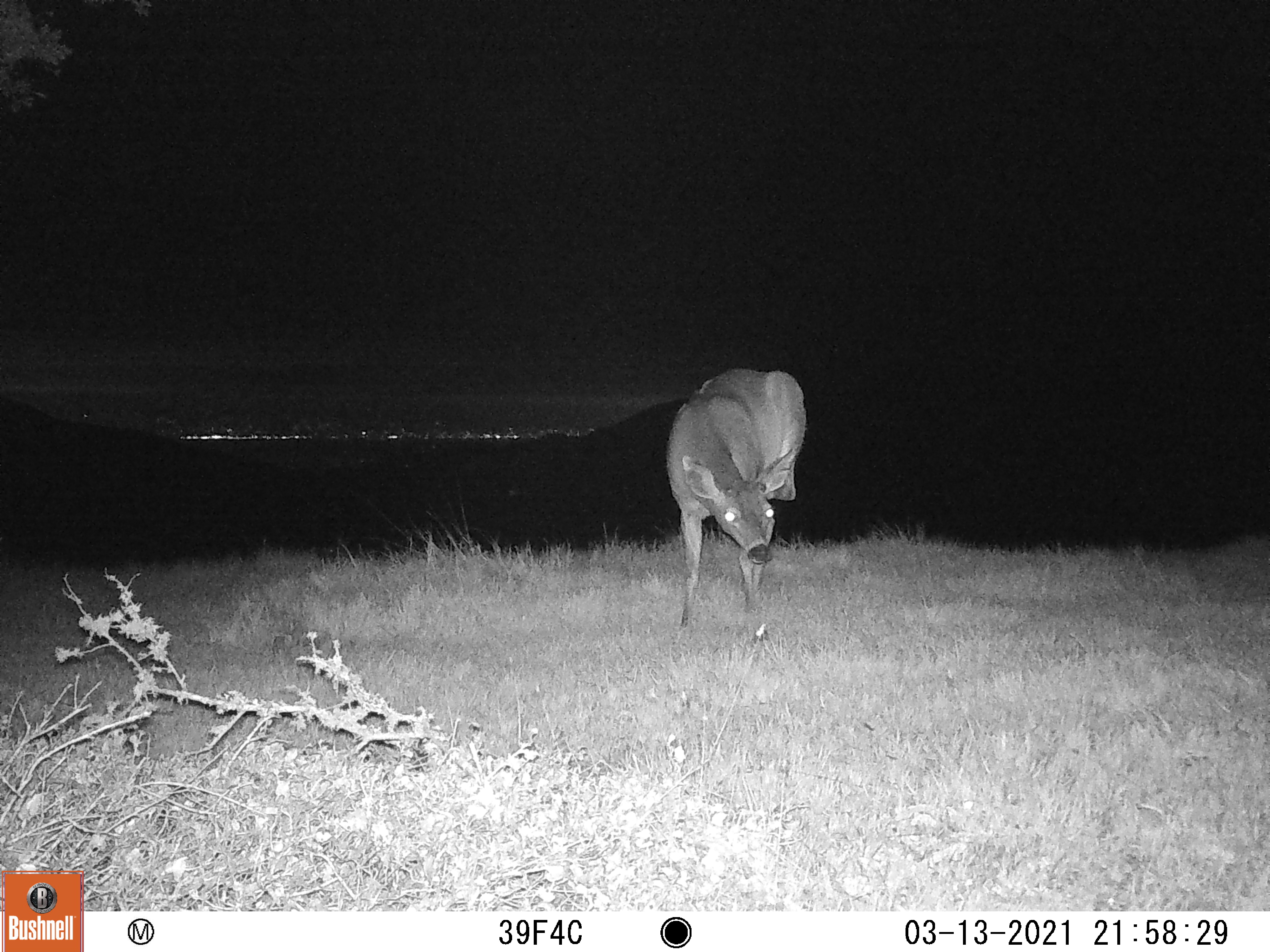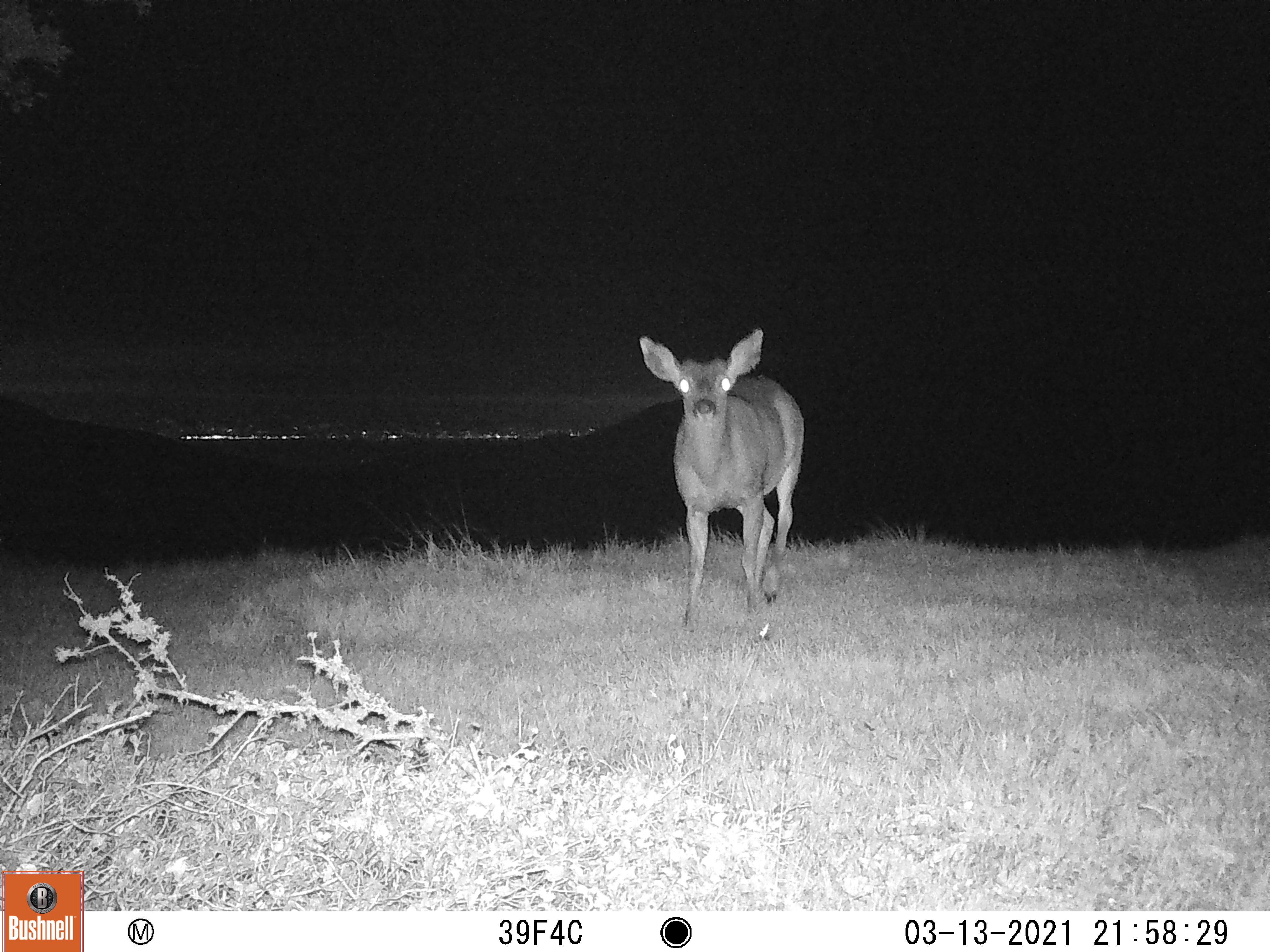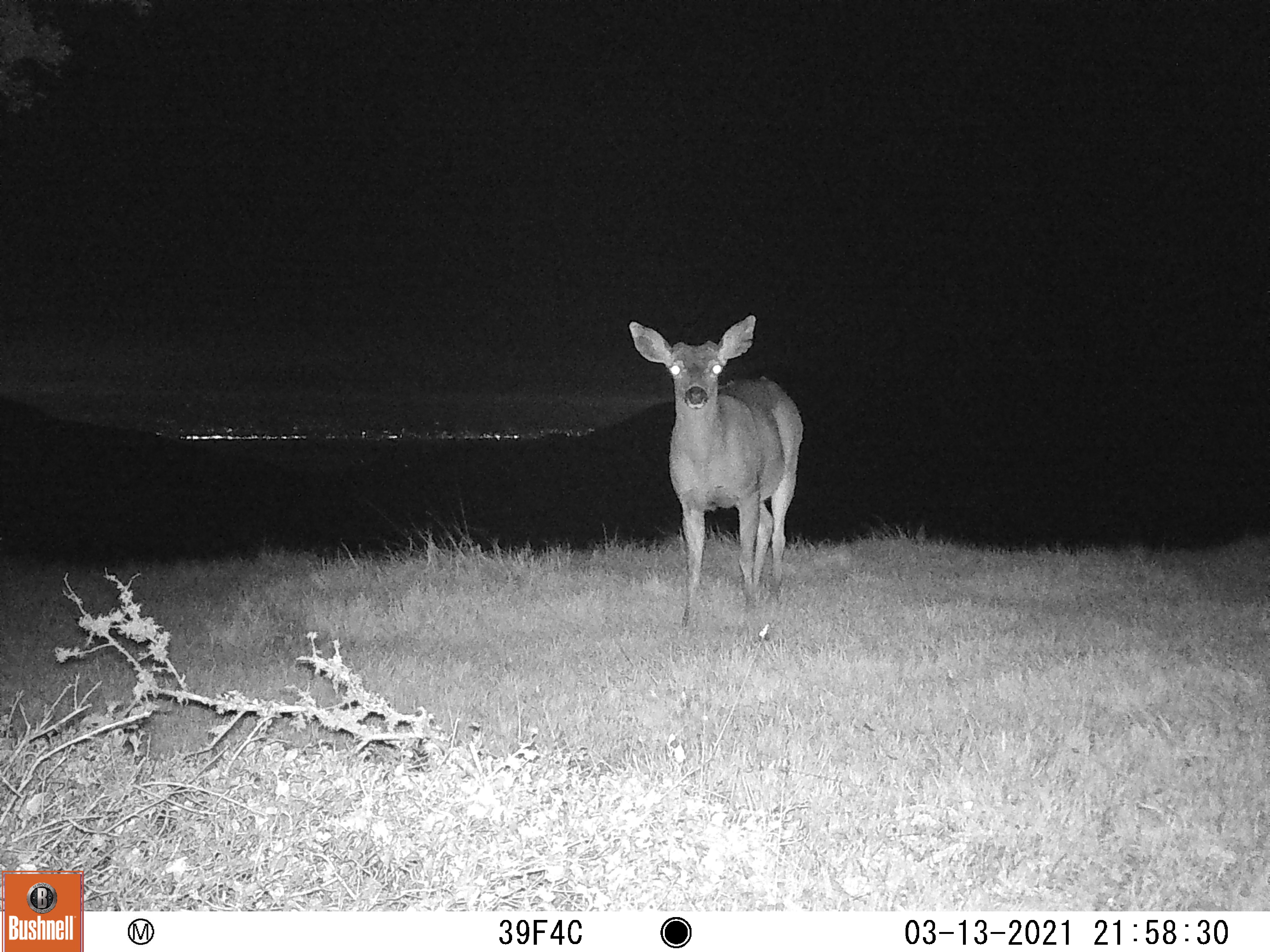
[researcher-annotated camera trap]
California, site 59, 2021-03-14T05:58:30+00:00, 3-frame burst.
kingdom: Animalia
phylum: Chordata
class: Mammalia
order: Artiodactyla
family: Cervidae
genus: Odocoileus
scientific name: Odocoileus hemionus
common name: mule deer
Mule deer (Odocoileus hemionus).